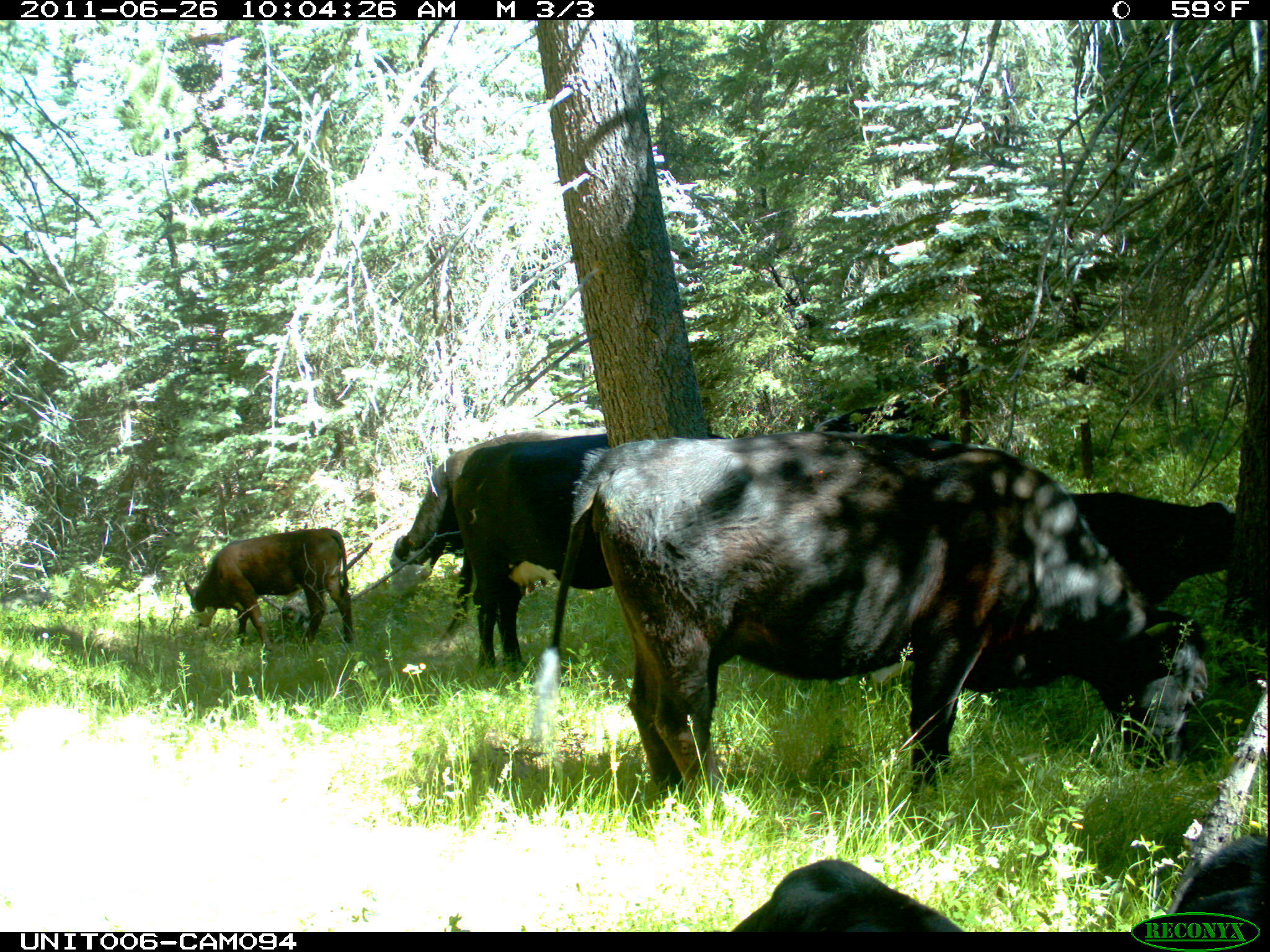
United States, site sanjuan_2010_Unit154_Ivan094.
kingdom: Animalia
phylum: Chordata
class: Mammalia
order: Artiodactyla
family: Bovidae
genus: Bos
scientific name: Bos taurus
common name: domestic cow